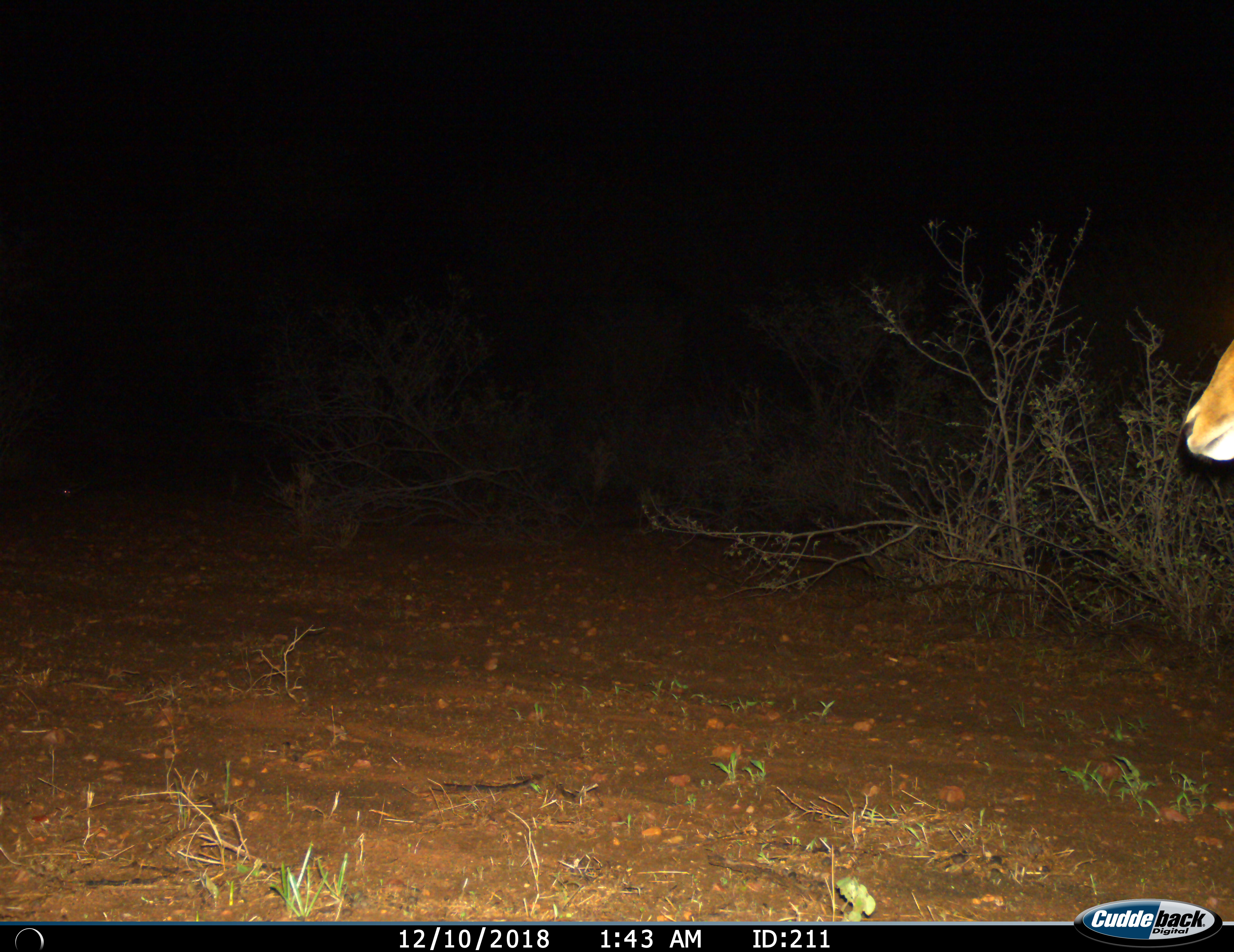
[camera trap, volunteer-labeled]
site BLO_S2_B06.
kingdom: Animalia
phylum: Chordata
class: Mammalia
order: Artiodactyla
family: Bovidae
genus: Aepyceros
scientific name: Aepyceros melampus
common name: impala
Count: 1.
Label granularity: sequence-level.